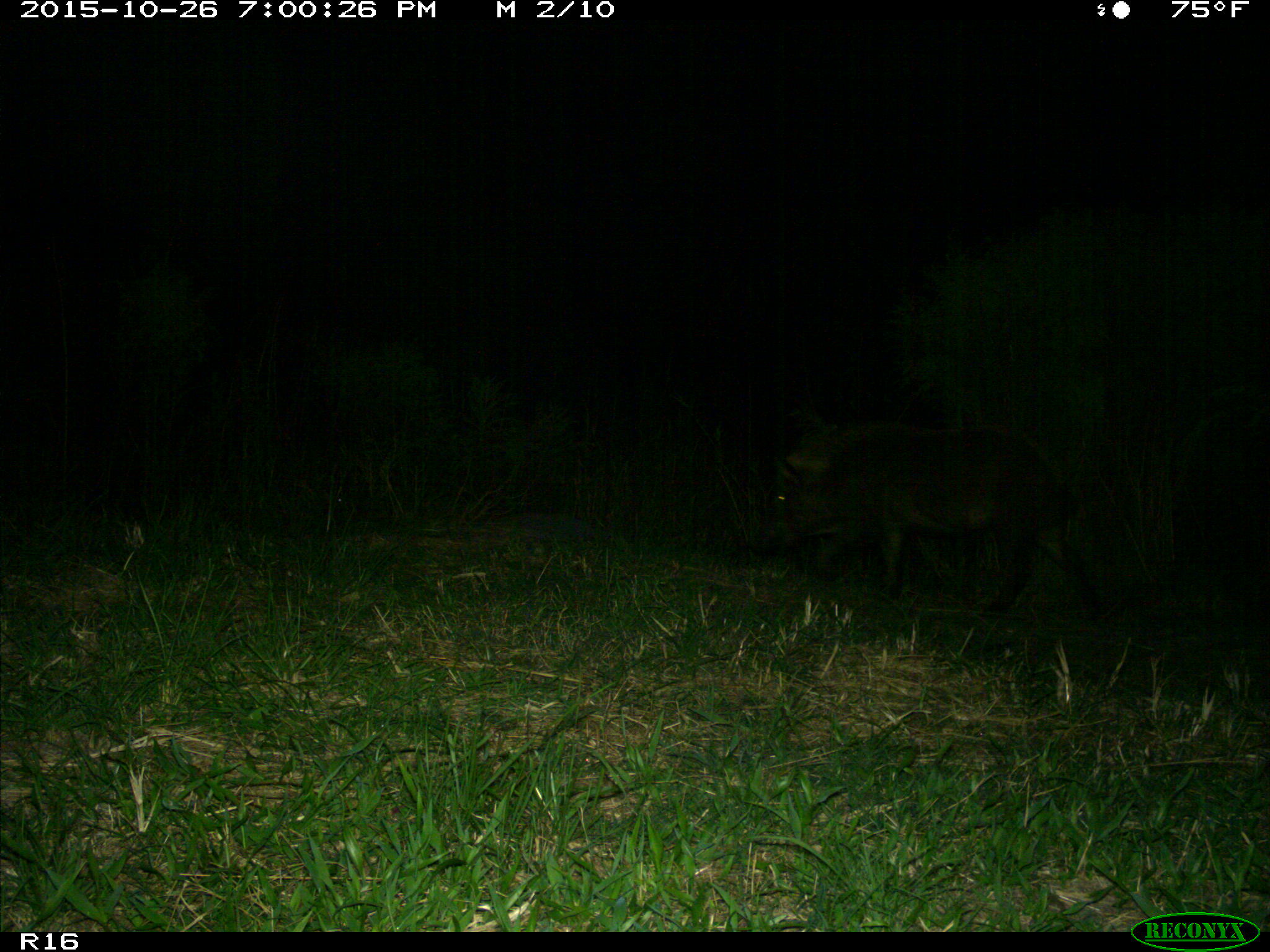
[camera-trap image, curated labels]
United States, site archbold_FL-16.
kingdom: Animalia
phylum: Chordata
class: Mammalia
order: Artiodactyla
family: Suidae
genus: Sus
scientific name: Sus scrofa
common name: wild boar